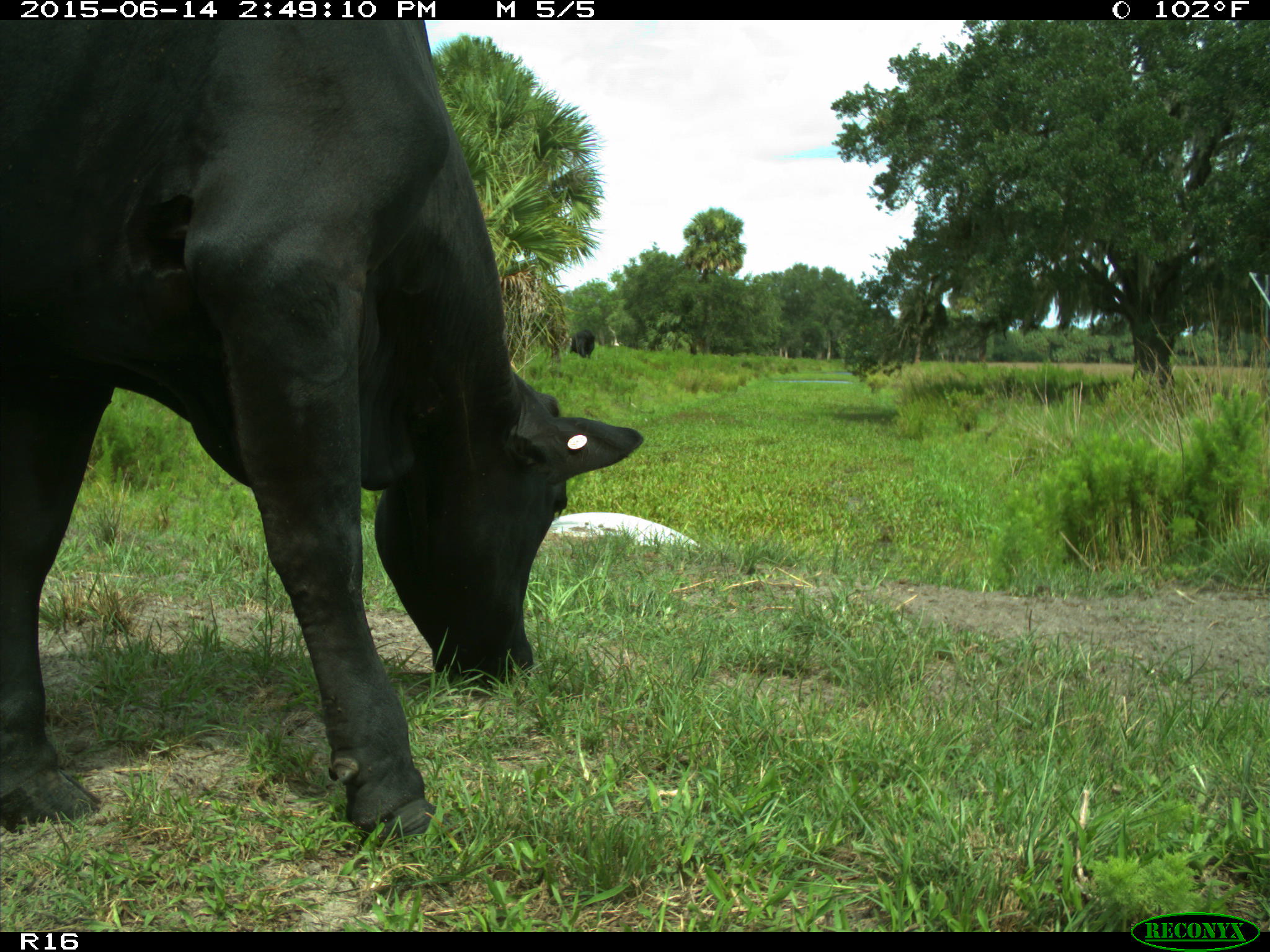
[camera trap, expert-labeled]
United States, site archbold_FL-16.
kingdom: Animalia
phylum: Chordata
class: Mammalia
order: Artiodactyla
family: Bovidae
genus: Bos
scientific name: Bos taurus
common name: domestic cow